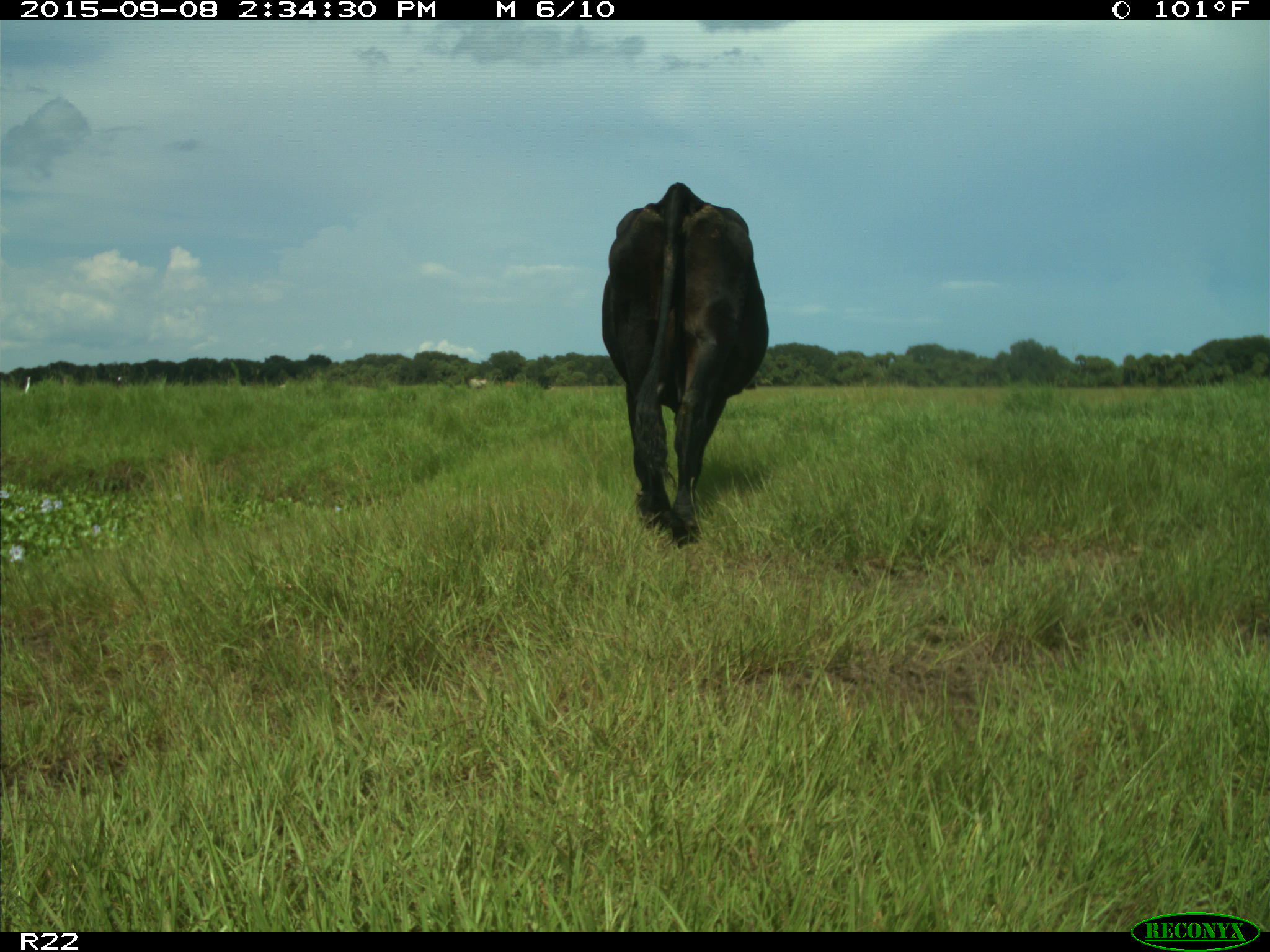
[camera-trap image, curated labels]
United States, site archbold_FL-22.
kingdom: Animalia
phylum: Chordata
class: Mammalia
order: Artiodactyla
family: Bovidae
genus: Bos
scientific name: Bos taurus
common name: domestic cow